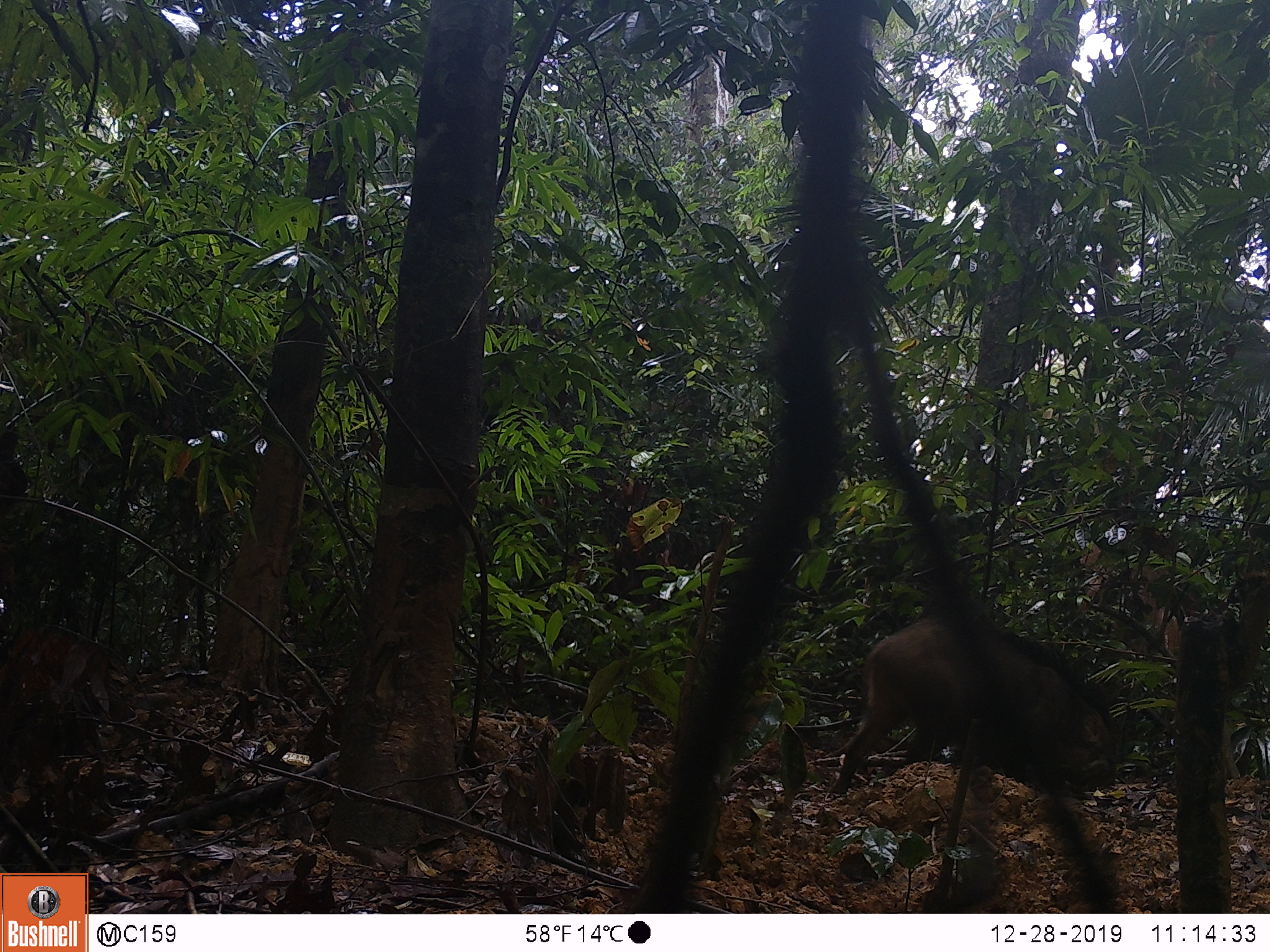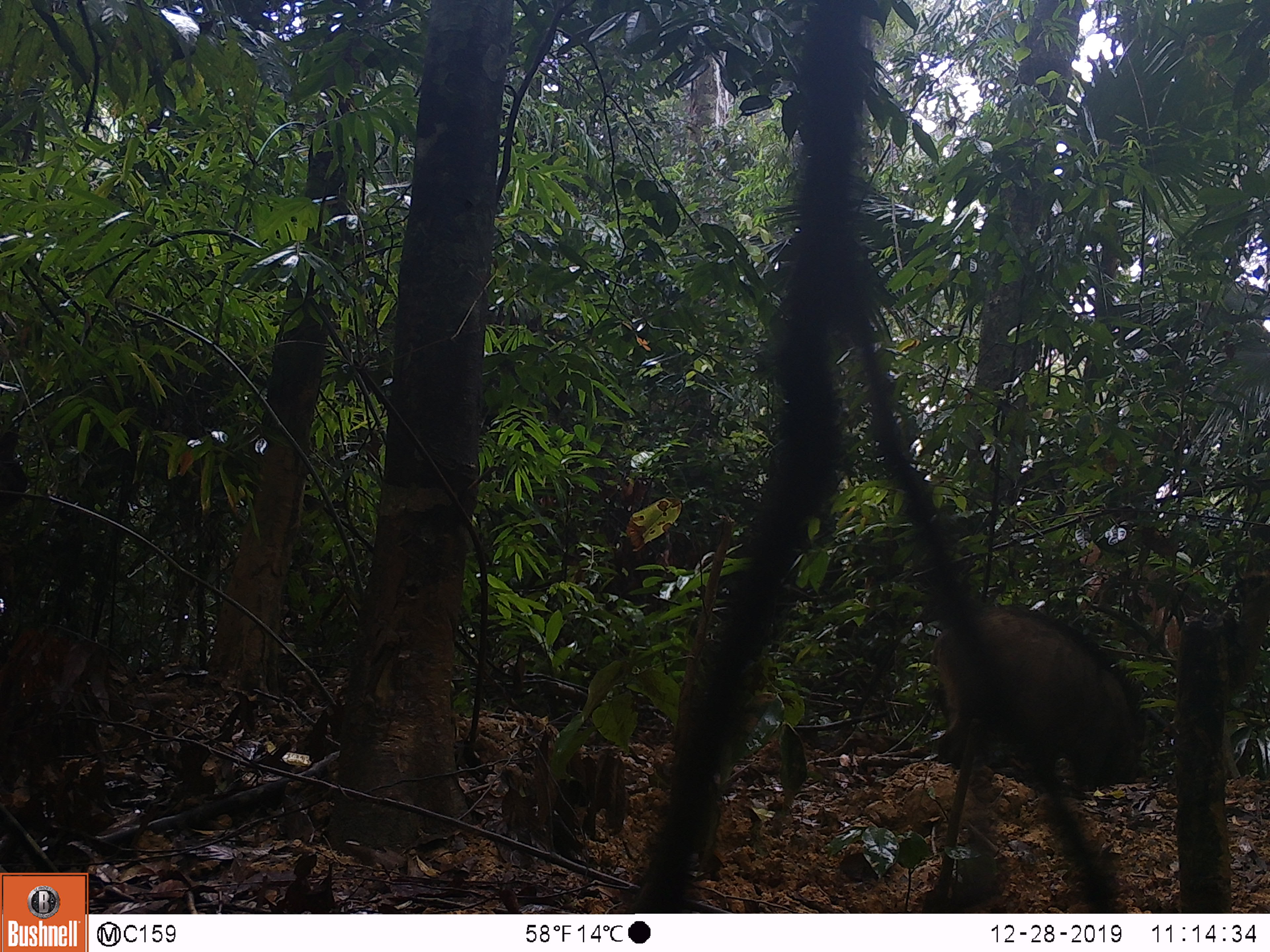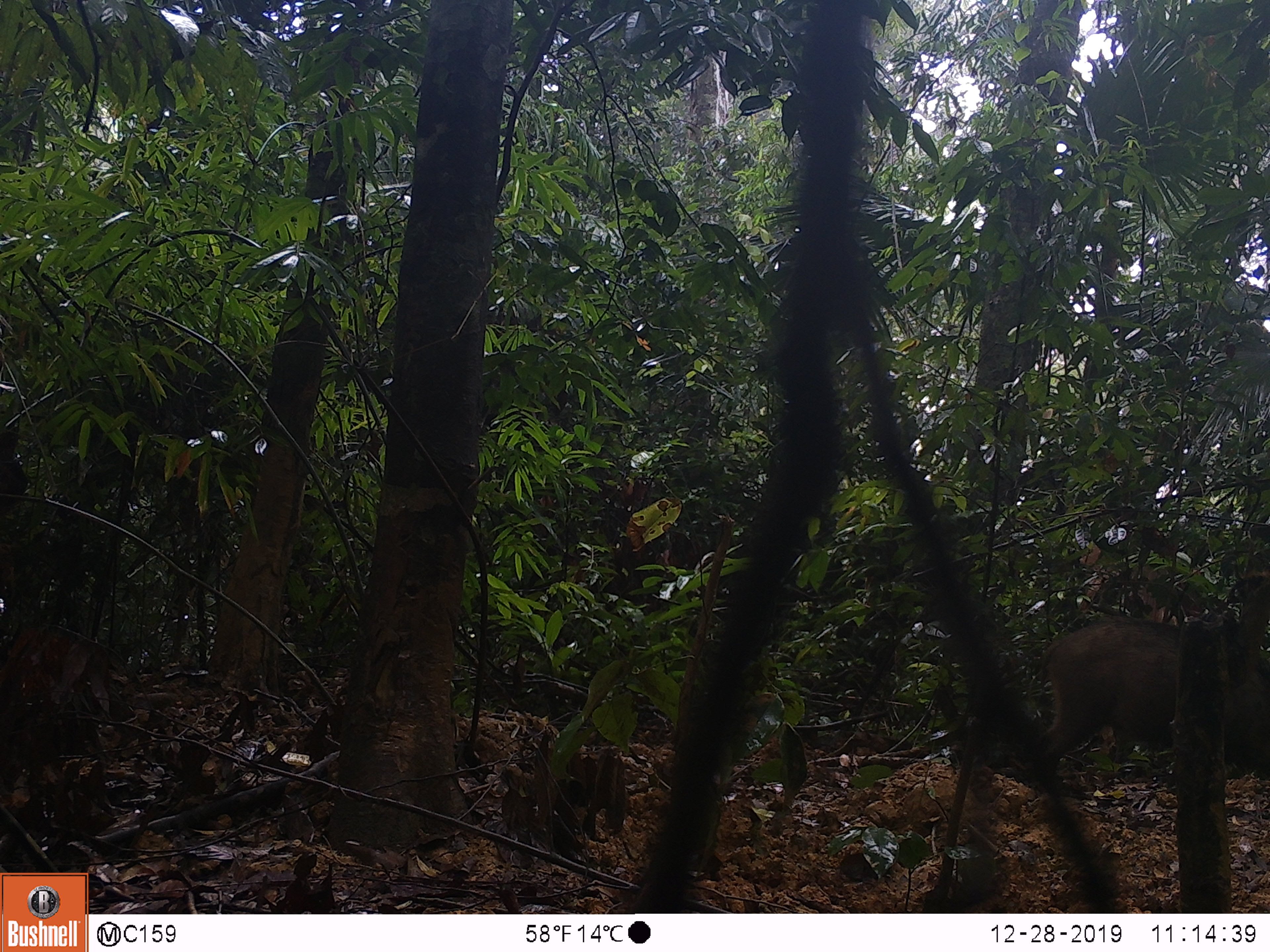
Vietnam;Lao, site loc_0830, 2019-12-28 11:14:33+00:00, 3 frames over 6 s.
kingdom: Animalia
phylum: Chordata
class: Mammalia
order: Artiodactyla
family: Suidae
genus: Sus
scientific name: Sus scrofa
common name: eurasian wild pig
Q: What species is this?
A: Eurasian wild pig (Sus scrofa).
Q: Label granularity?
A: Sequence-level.